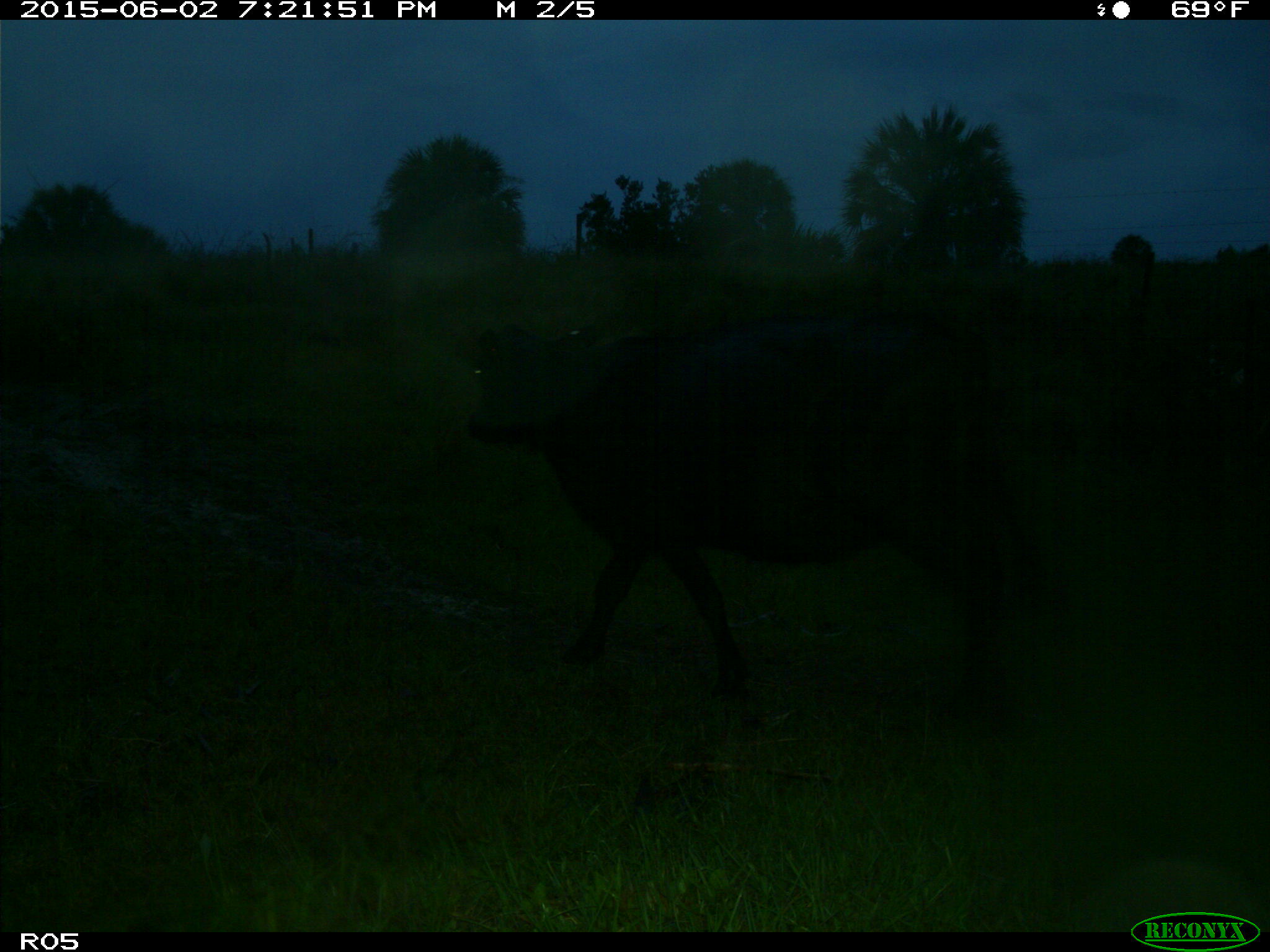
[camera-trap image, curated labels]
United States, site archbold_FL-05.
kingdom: Animalia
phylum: Chordata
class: Mammalia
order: Artiodactyla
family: Bovidae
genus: Bos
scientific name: Bos taurus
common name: domestic cow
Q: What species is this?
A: Bos taurus (domestic cow).